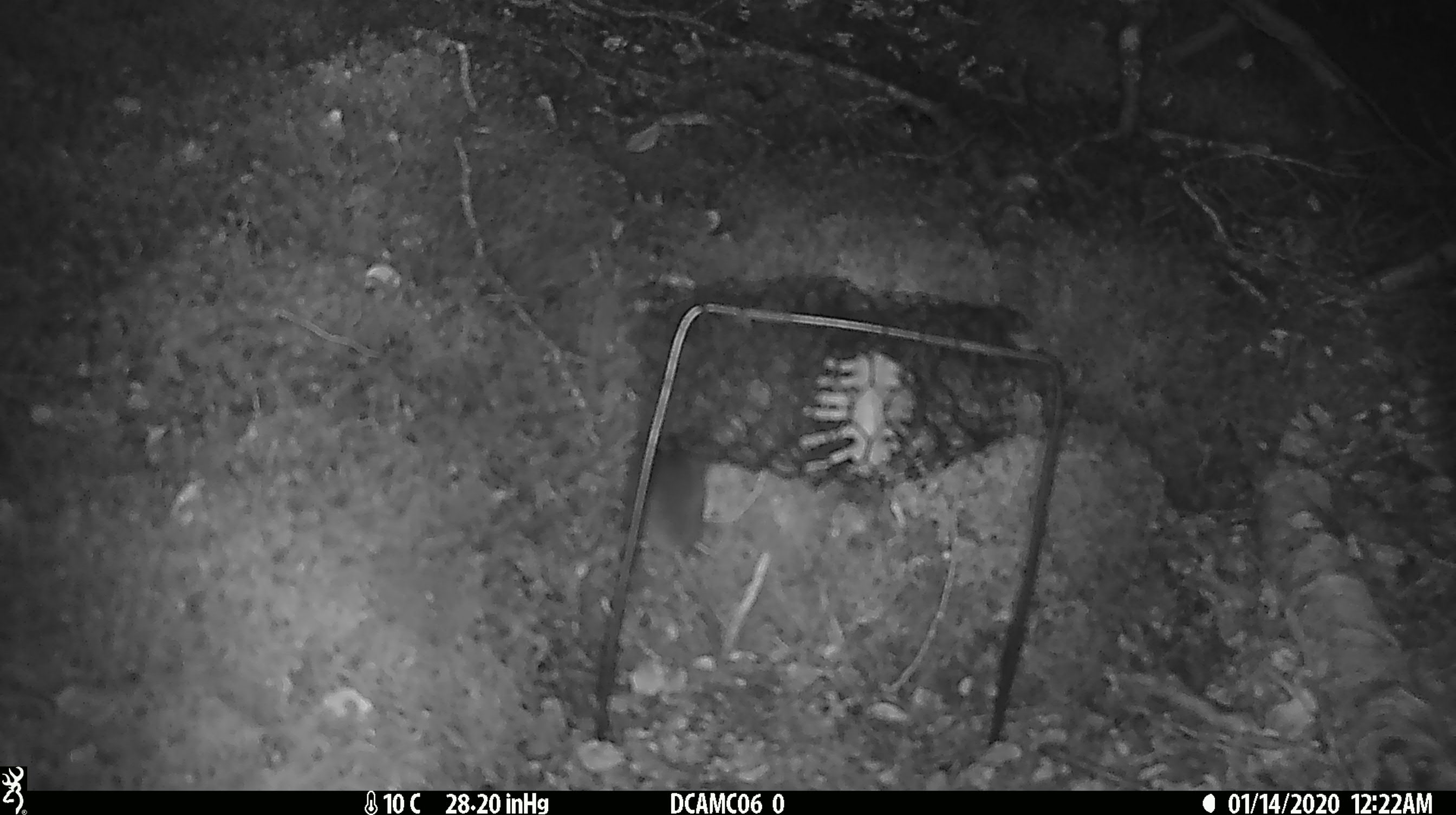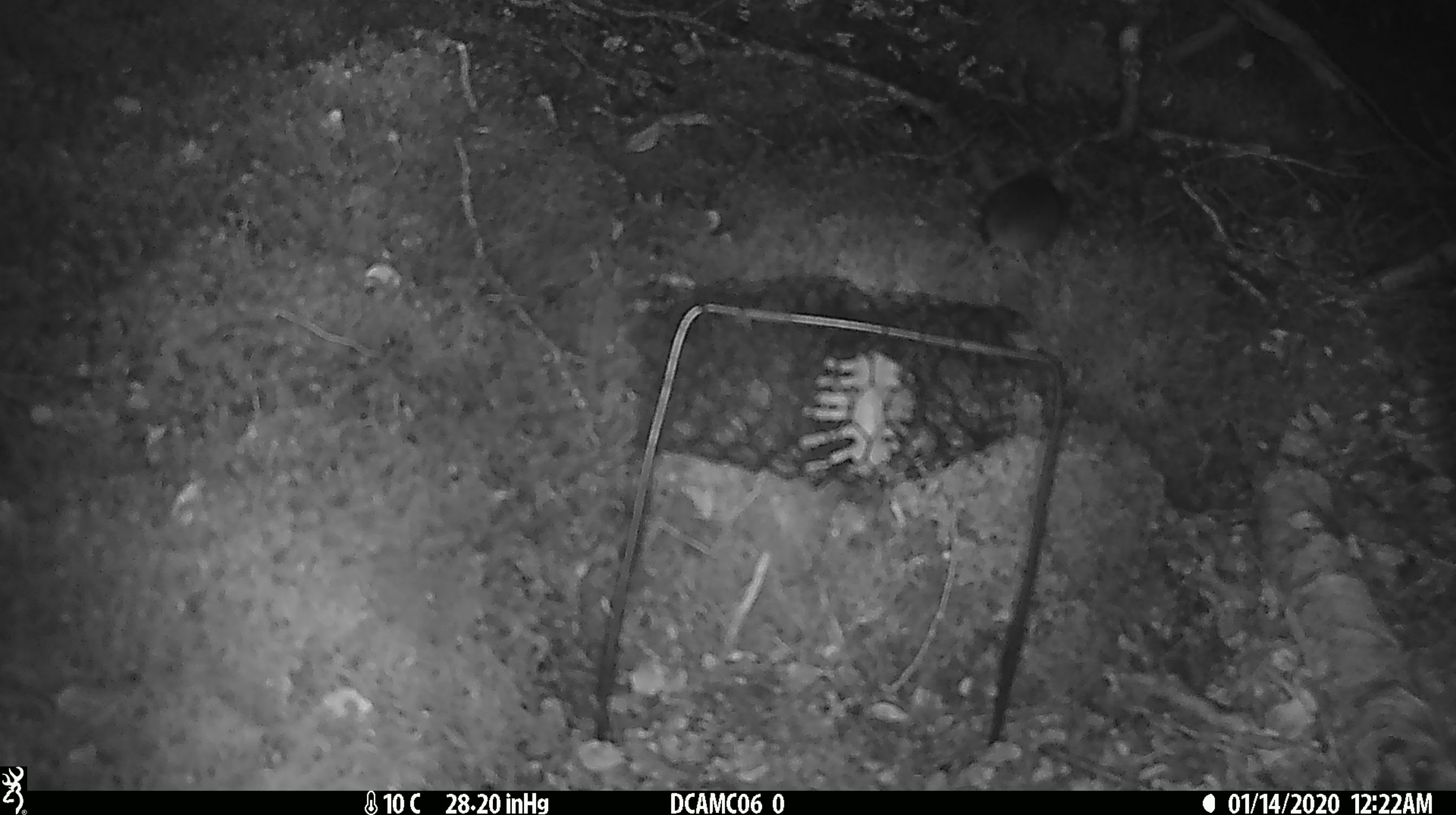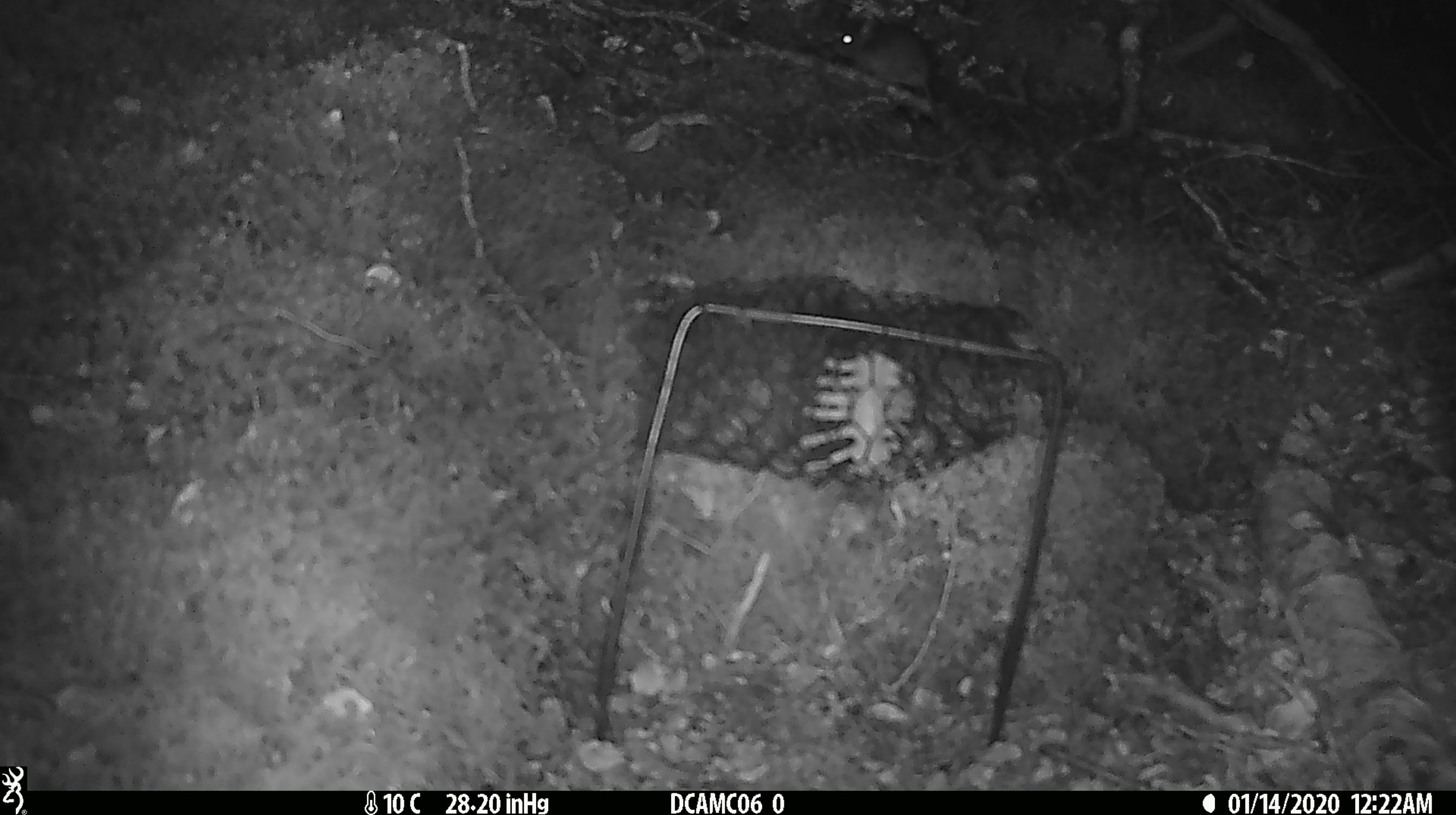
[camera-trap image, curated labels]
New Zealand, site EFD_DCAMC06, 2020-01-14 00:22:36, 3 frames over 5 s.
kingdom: Animalia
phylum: Chordata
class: Mammalia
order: Rodentia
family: Muridae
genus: Mus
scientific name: Mus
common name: mouse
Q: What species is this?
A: Mouse (Mus).